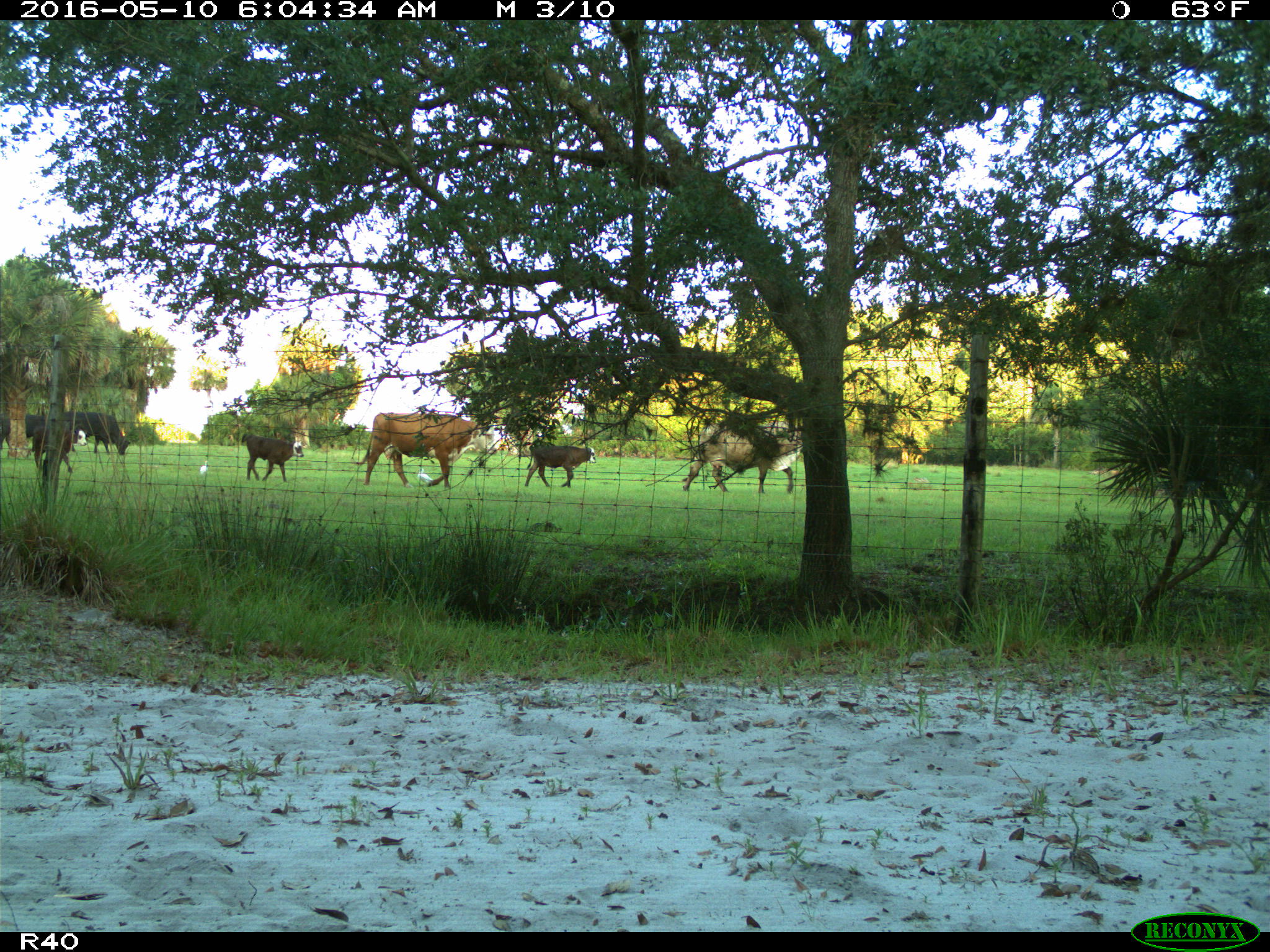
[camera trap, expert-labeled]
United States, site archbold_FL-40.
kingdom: Animalia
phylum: Chordata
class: Mammalia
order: Artiodactyla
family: Bovidae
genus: Bos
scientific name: Bos taurus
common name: domestic cow